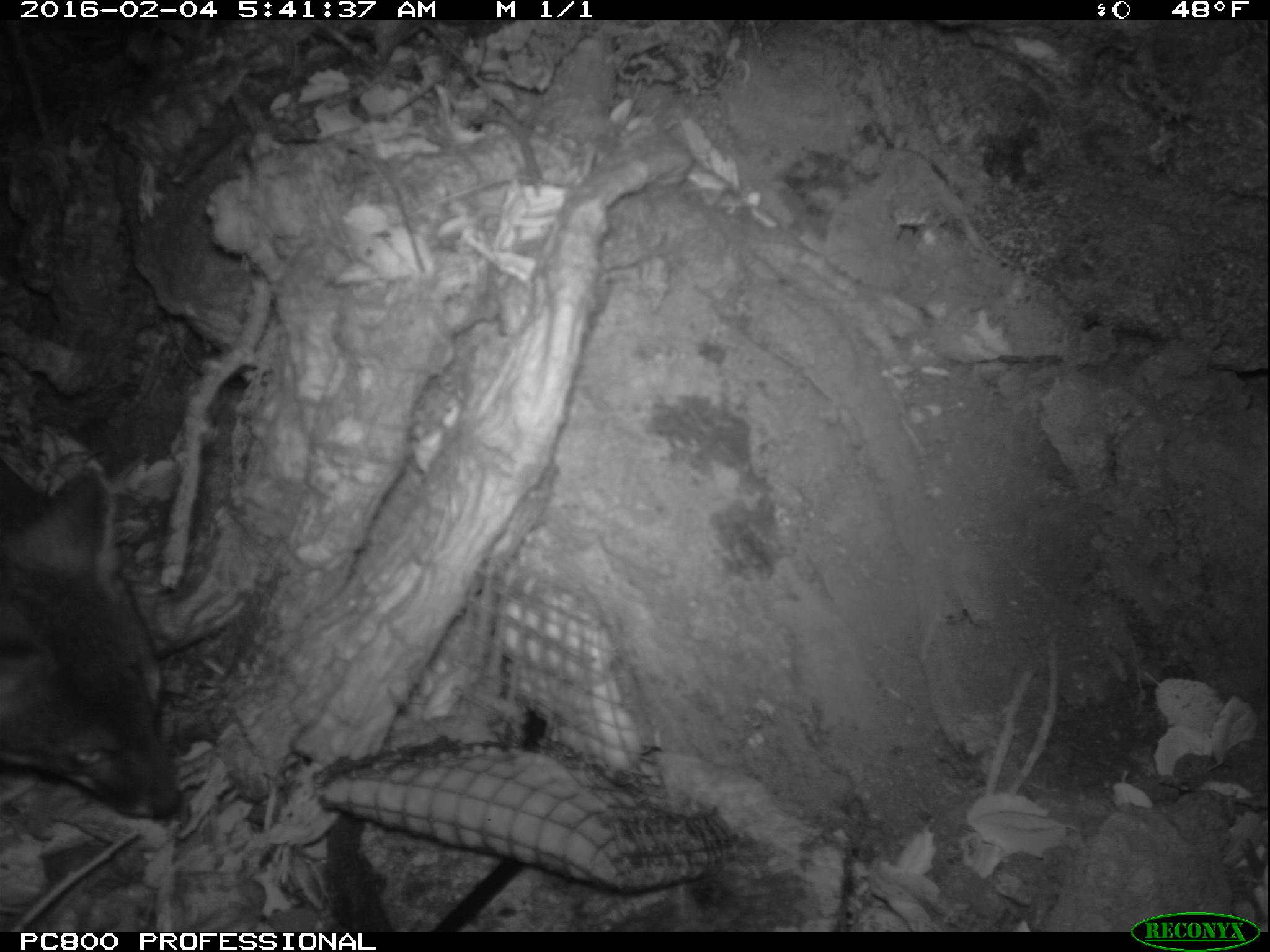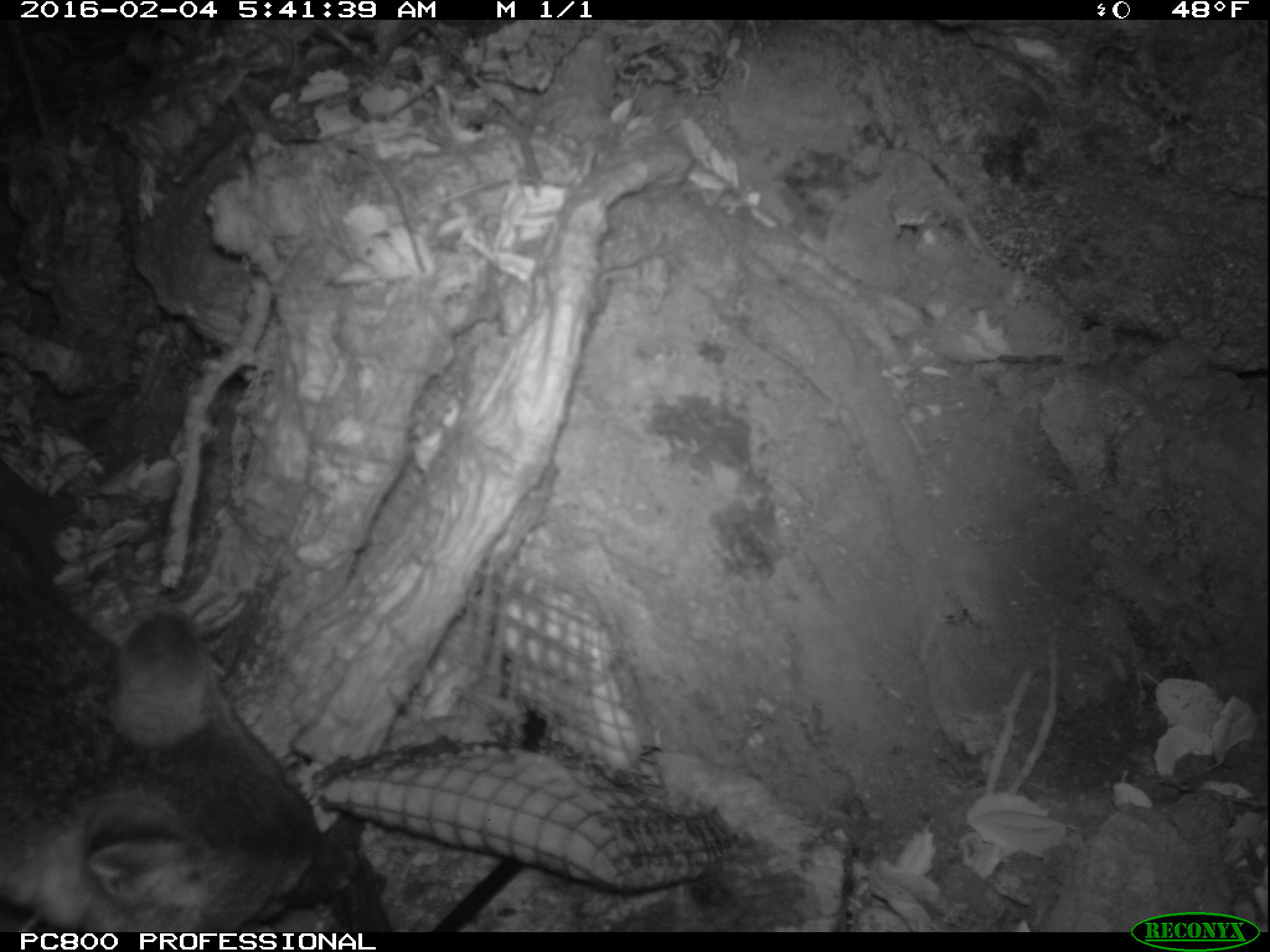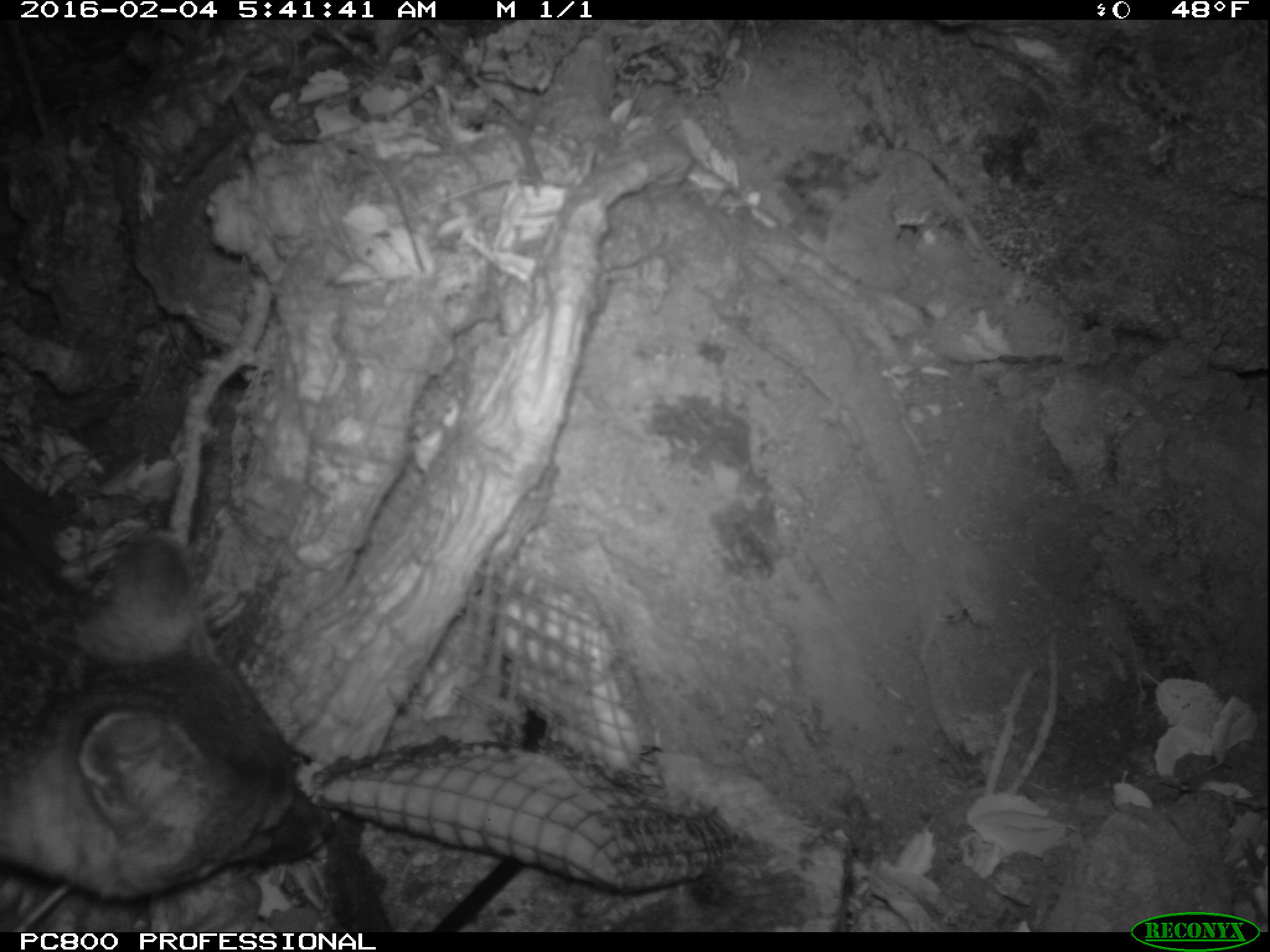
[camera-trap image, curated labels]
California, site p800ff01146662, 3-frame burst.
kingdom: Animalia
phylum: Chordata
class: Mammalia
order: Carnivora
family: Canidae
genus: Urocyon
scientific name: Urocyon littoralis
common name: island fox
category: fox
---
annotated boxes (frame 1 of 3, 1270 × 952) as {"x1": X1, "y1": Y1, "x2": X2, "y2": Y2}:
fox: {"x1": 0, "y1": 452, "x2": 180, "y2": 819}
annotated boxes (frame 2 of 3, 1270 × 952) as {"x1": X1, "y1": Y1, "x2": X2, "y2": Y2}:
fox: {"x1": 0, "y1": 529, "x2": 362, "y2": 930}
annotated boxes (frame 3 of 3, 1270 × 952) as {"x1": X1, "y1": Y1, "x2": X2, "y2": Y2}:
fox: {"x1": 0, "y1": 516, "x2": 332, "y2": 901}